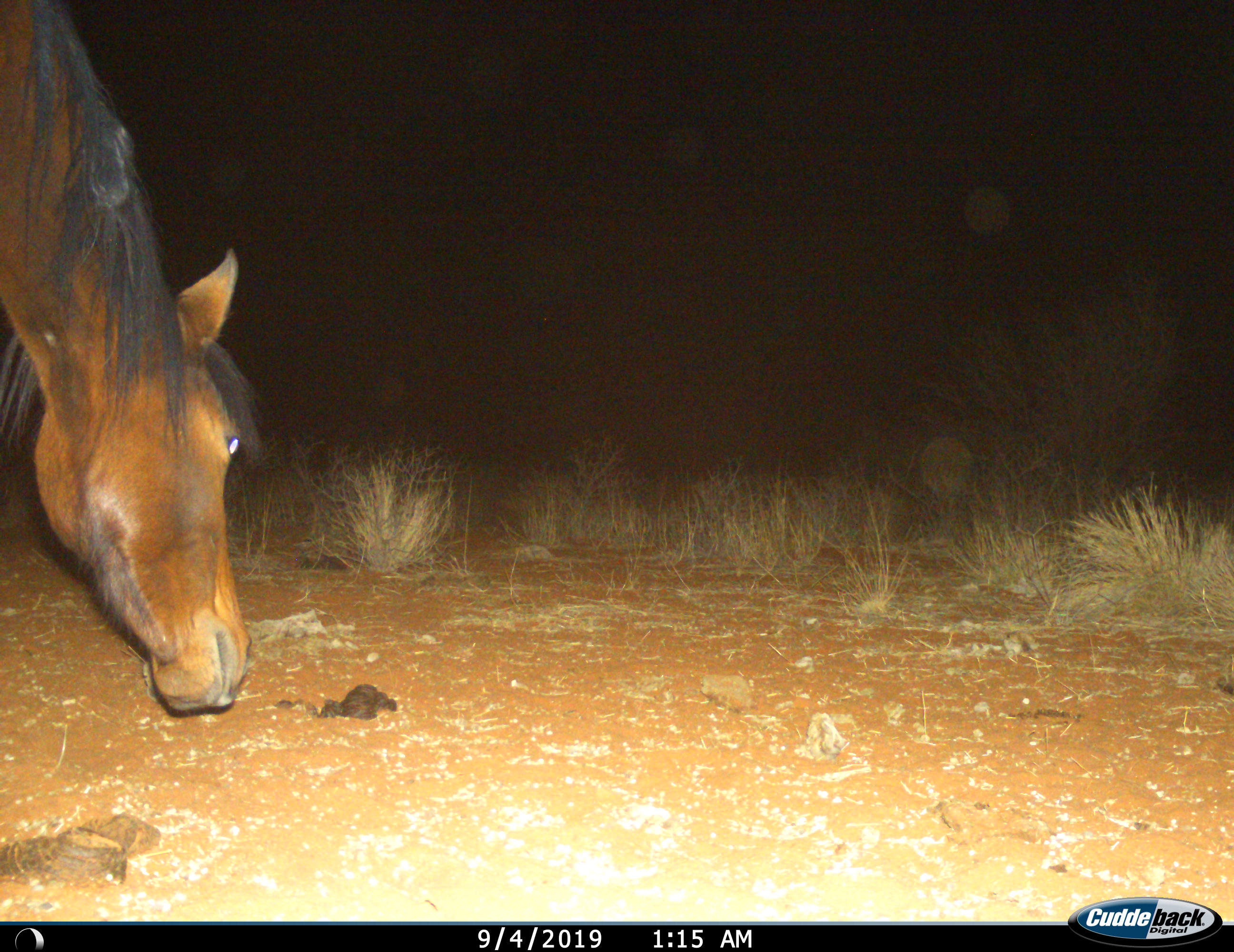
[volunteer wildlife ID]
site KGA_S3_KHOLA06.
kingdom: Animalia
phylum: Chordata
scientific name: Vertebrata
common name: domestic animal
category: domesticanimal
Domesticanimal (domestic animal) (Vertebrata), count 1. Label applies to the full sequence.